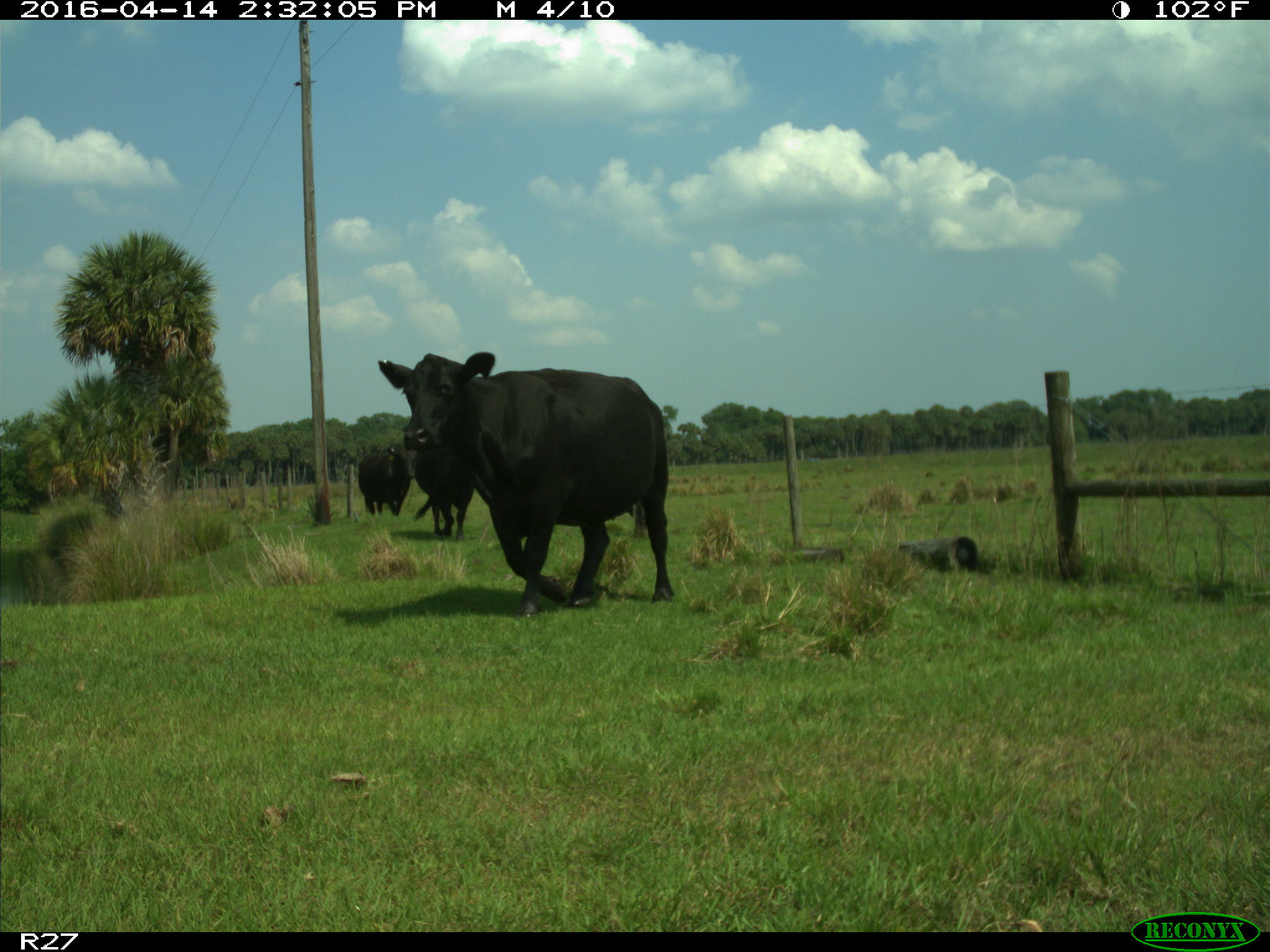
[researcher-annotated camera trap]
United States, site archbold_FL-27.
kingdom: Animalia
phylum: Chordata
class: Mammalia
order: Artiodactyla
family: Bovidae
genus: Bos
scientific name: Bos taurus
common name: domestic cow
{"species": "Bos taurus (domestic cow)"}